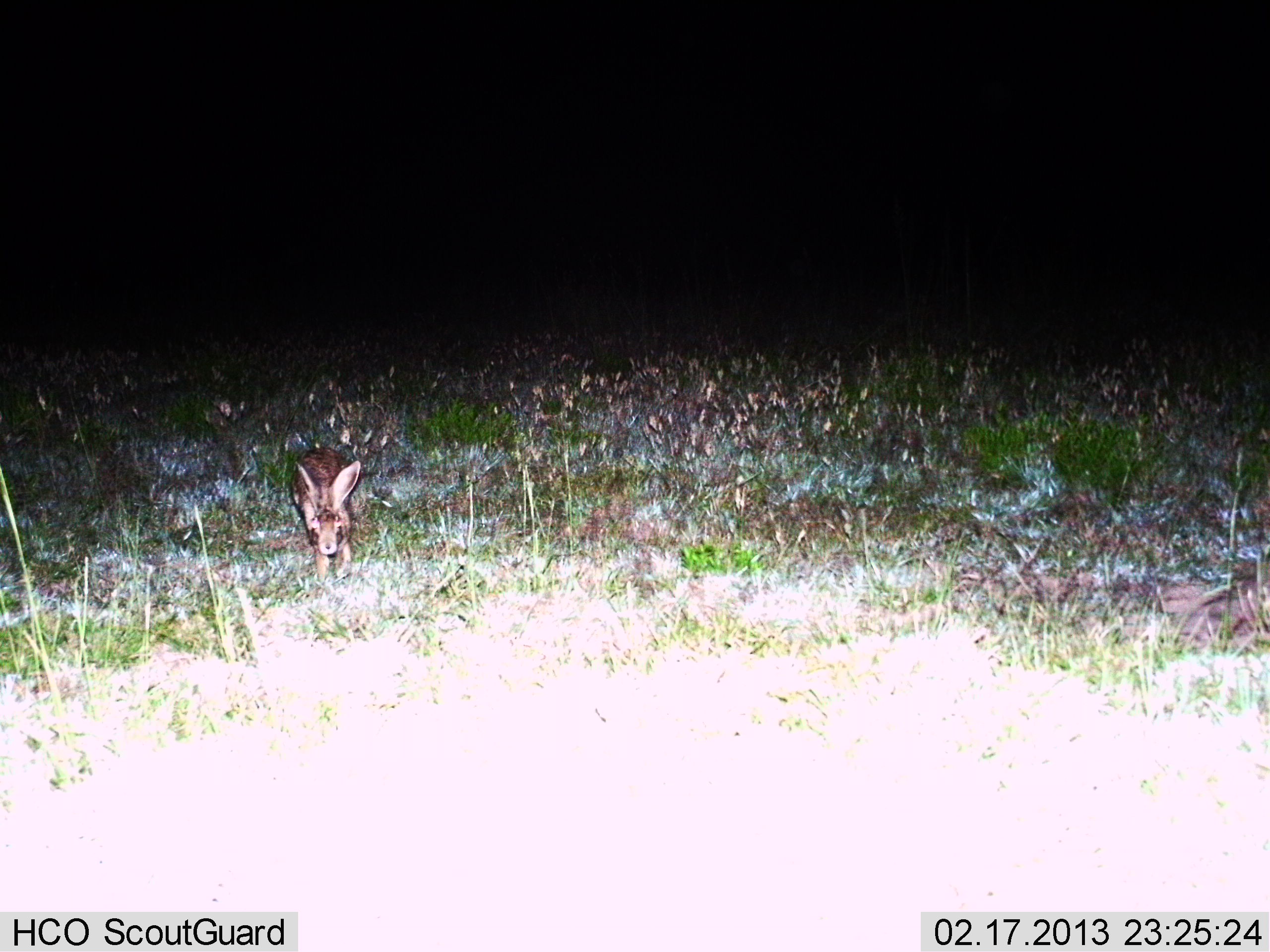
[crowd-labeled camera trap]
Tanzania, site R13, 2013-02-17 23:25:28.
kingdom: Animalia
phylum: Chordata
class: Mammalia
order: Lagomorpha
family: Leporidae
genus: Lepus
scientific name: Lepus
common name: hare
Hare (Lepus), count 1. Behavior (volunteer vote fractions): standing 59%, resting 0%, moving 41%, interacting 0%. Young present (vote fraction): 0%. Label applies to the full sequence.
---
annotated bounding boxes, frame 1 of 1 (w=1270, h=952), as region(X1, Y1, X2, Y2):
animal: region(289, 447, 361, 584)